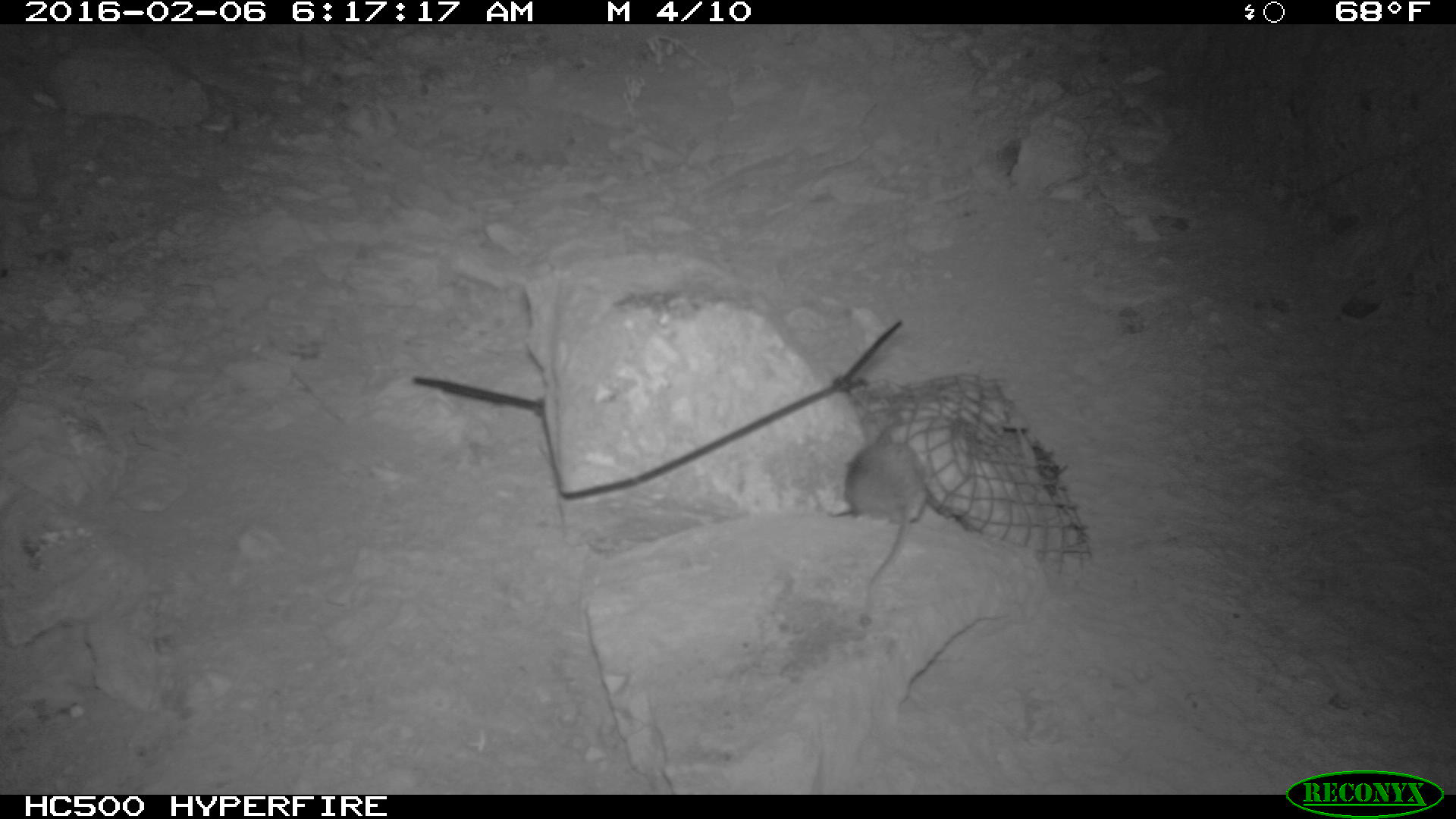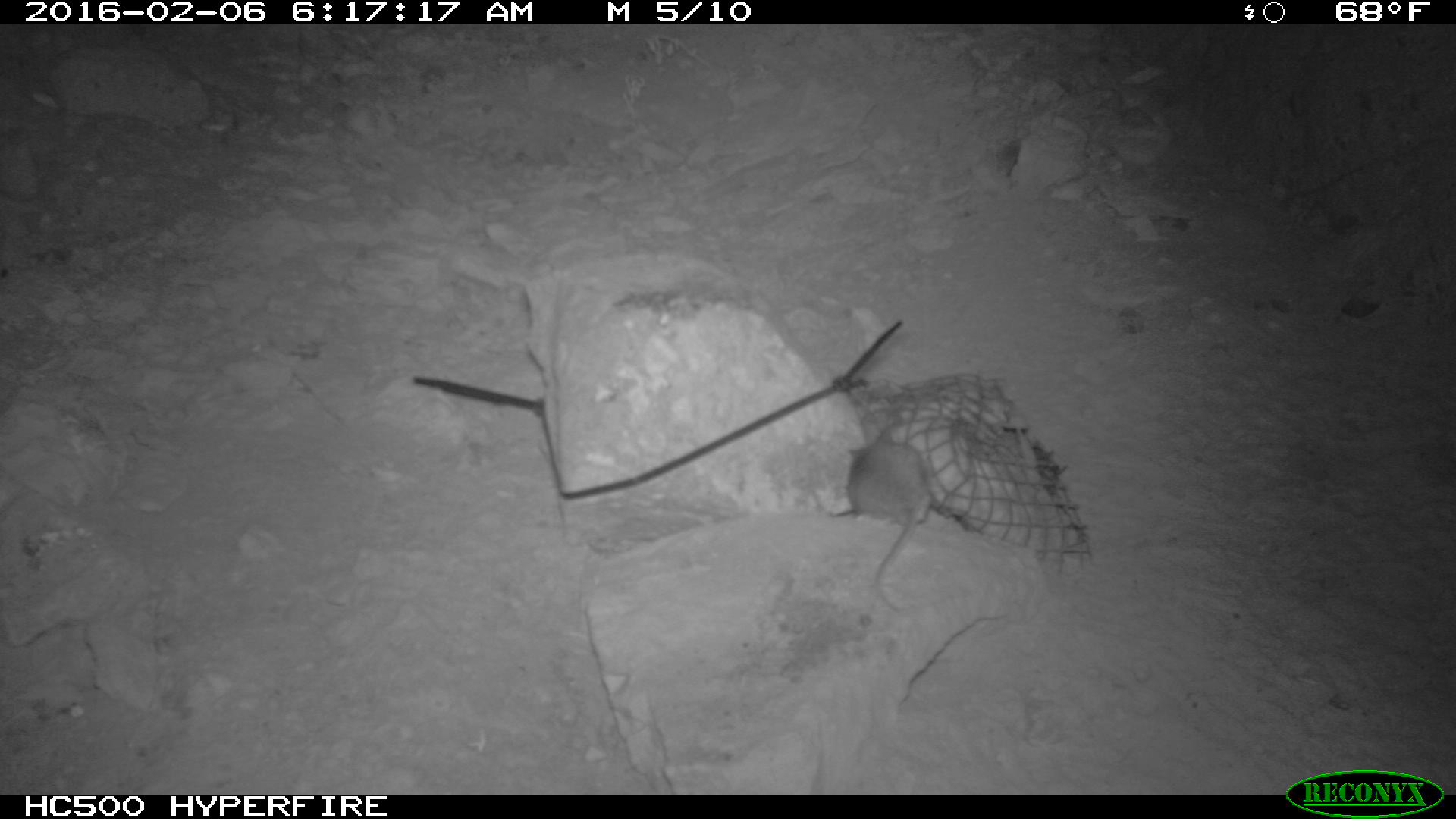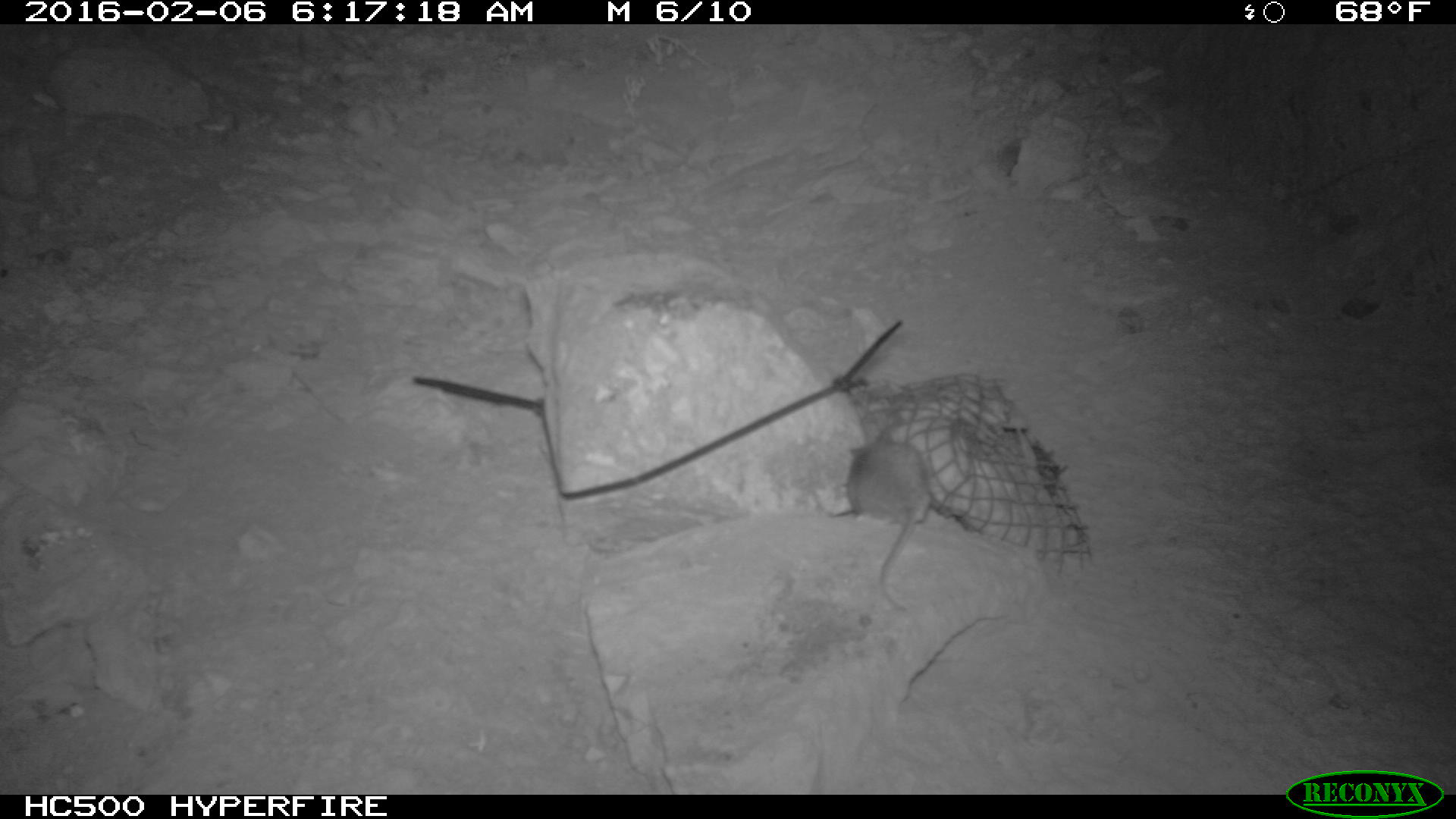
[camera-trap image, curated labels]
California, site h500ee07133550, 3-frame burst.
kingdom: Animalia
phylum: Chordata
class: Mammalia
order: Rodentia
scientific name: Rodentia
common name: rodent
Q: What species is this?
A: Rodent (Rodentia).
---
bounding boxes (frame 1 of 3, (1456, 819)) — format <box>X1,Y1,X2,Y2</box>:
rodent: <box>824,428,927,630</box>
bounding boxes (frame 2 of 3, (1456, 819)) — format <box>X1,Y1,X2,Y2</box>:
rodent: <box>846,425,933,610</box>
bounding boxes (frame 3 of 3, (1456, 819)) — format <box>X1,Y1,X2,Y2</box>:
rodent: <box>845,430,933,613</box>